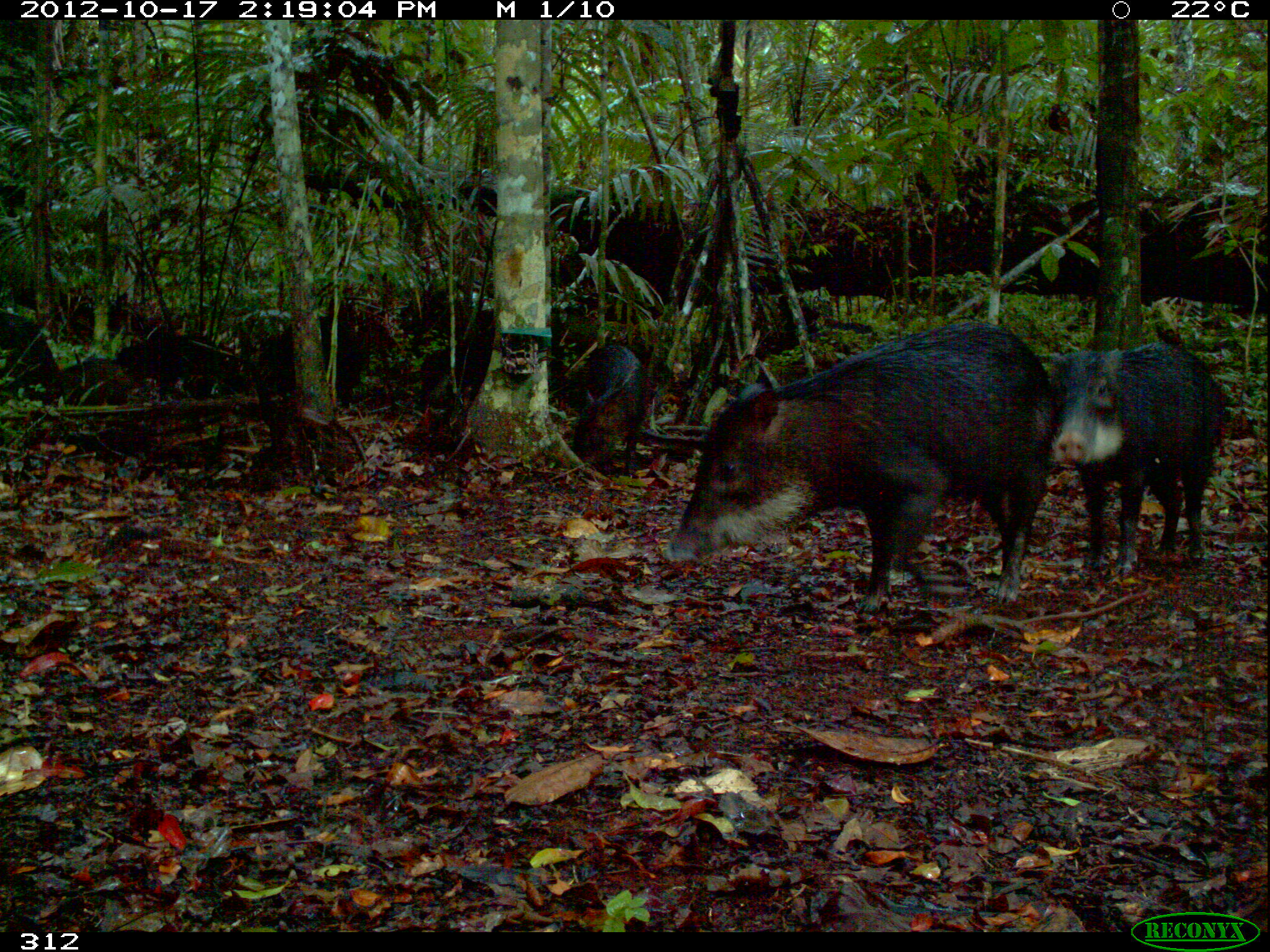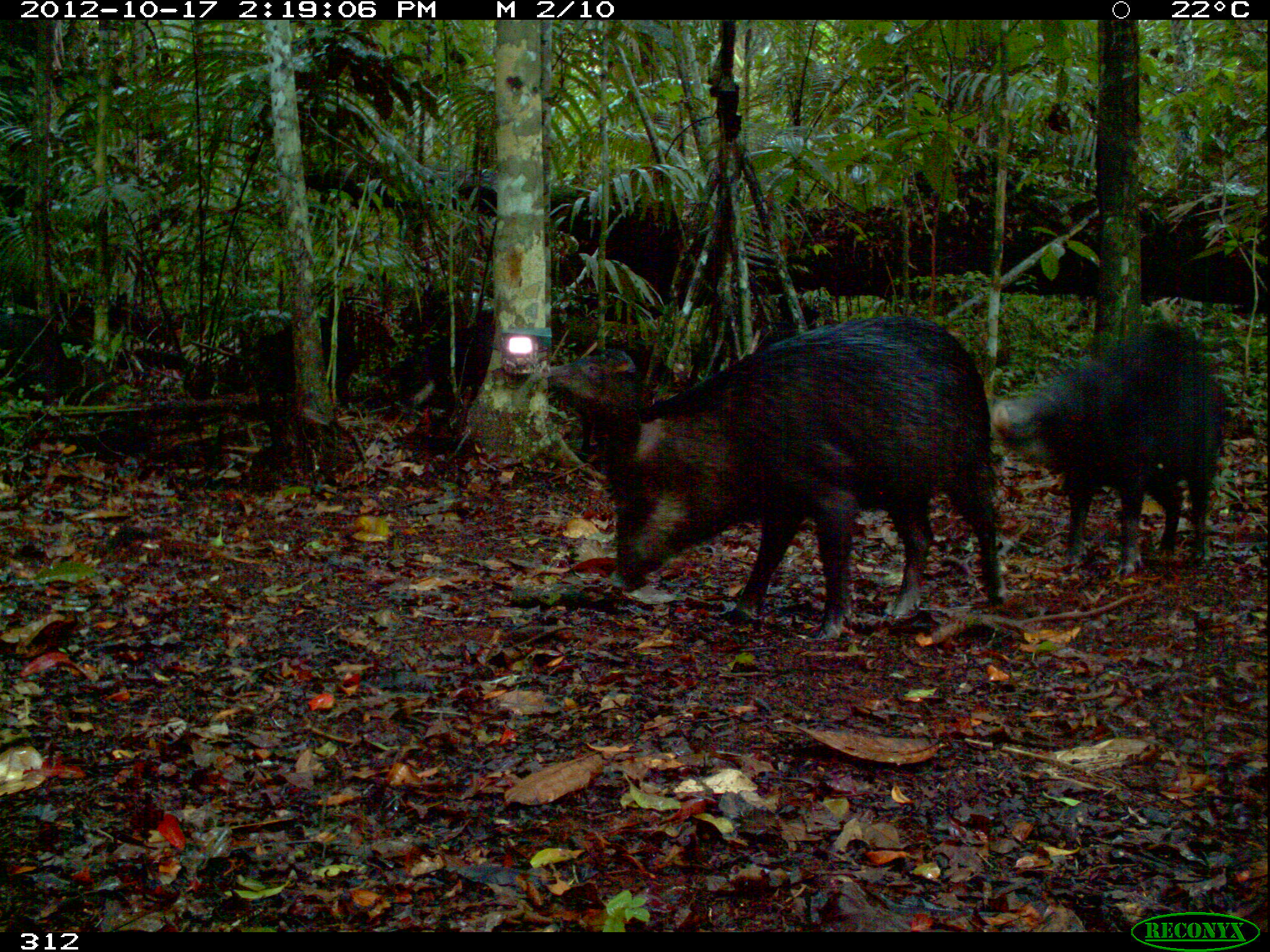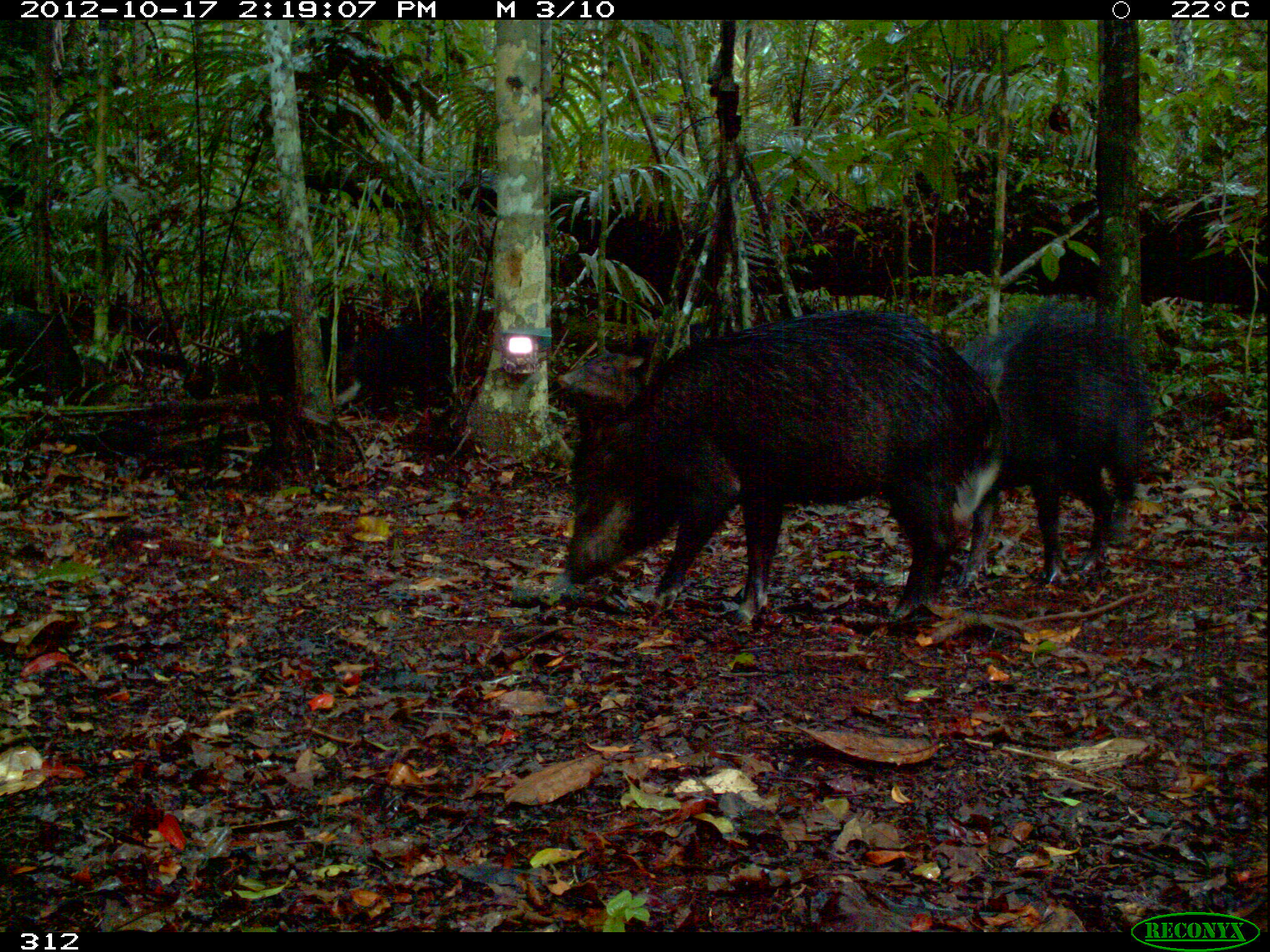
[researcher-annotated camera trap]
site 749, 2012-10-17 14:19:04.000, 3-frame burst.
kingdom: Animalia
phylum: Chordata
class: Mammalia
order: Artiodactyla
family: Tayassuidae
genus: Tayassu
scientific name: Tayassu pecari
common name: white-lipped peccary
Tayassu pecari (white-lipped peccary).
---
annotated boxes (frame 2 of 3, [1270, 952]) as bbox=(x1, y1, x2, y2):
tayassu pecari: bbox=(599, 315, 1003, 640); bbox=(988, 321, 1227, 576); bbox=(541, 349, 641, 460); bbox=(253, 315, 357, 412); bbox=(390, 323, 495, 406)